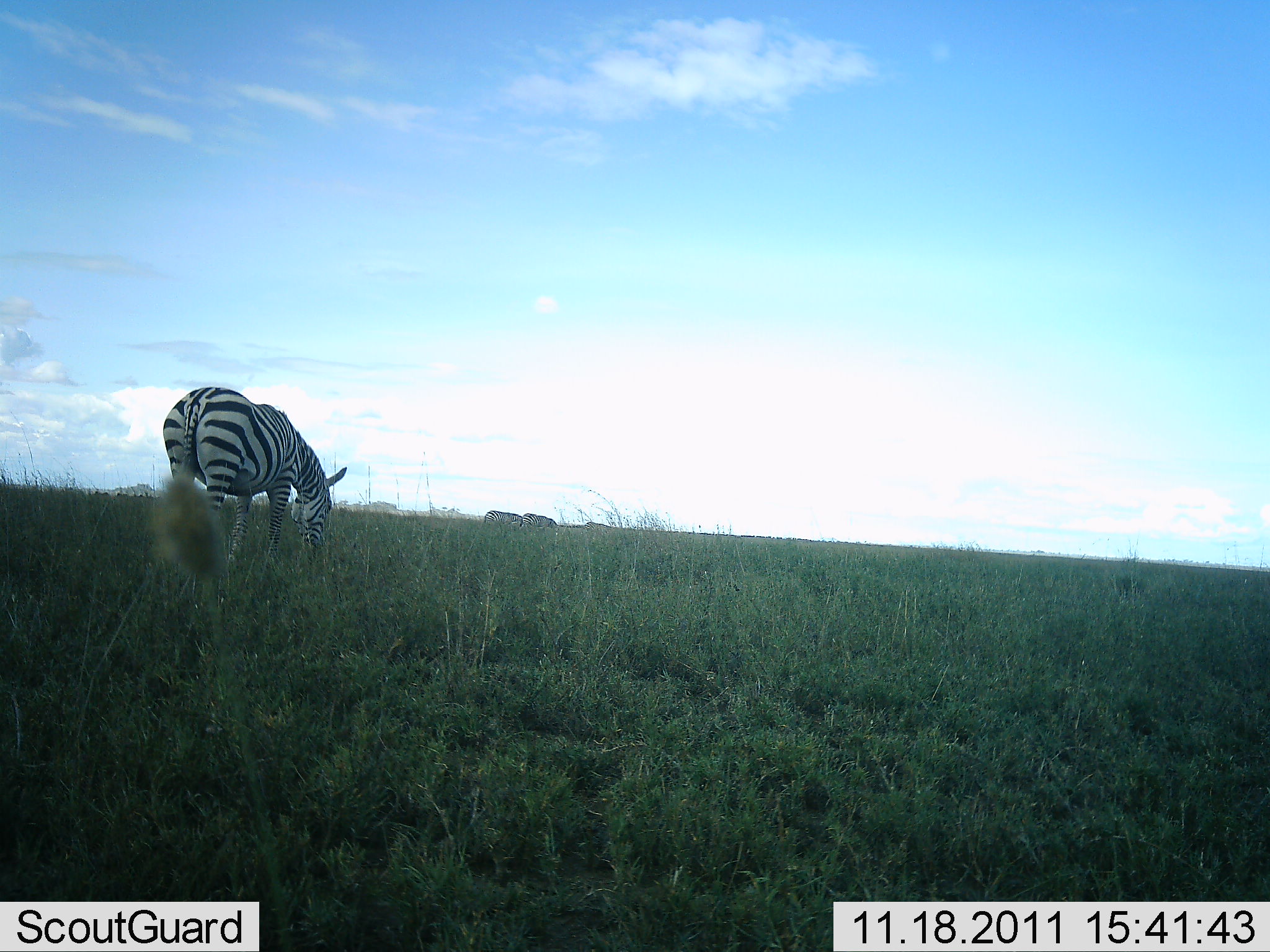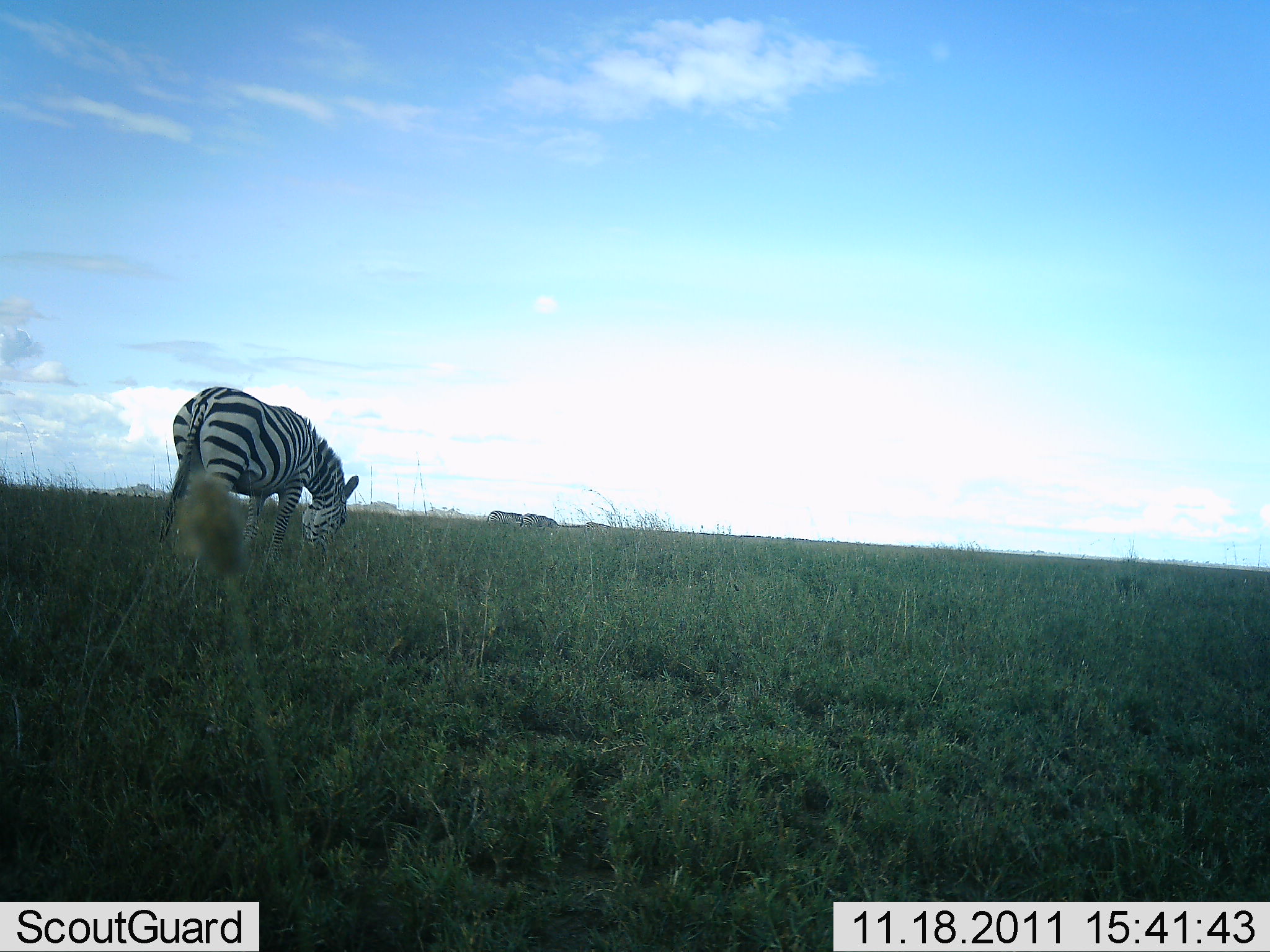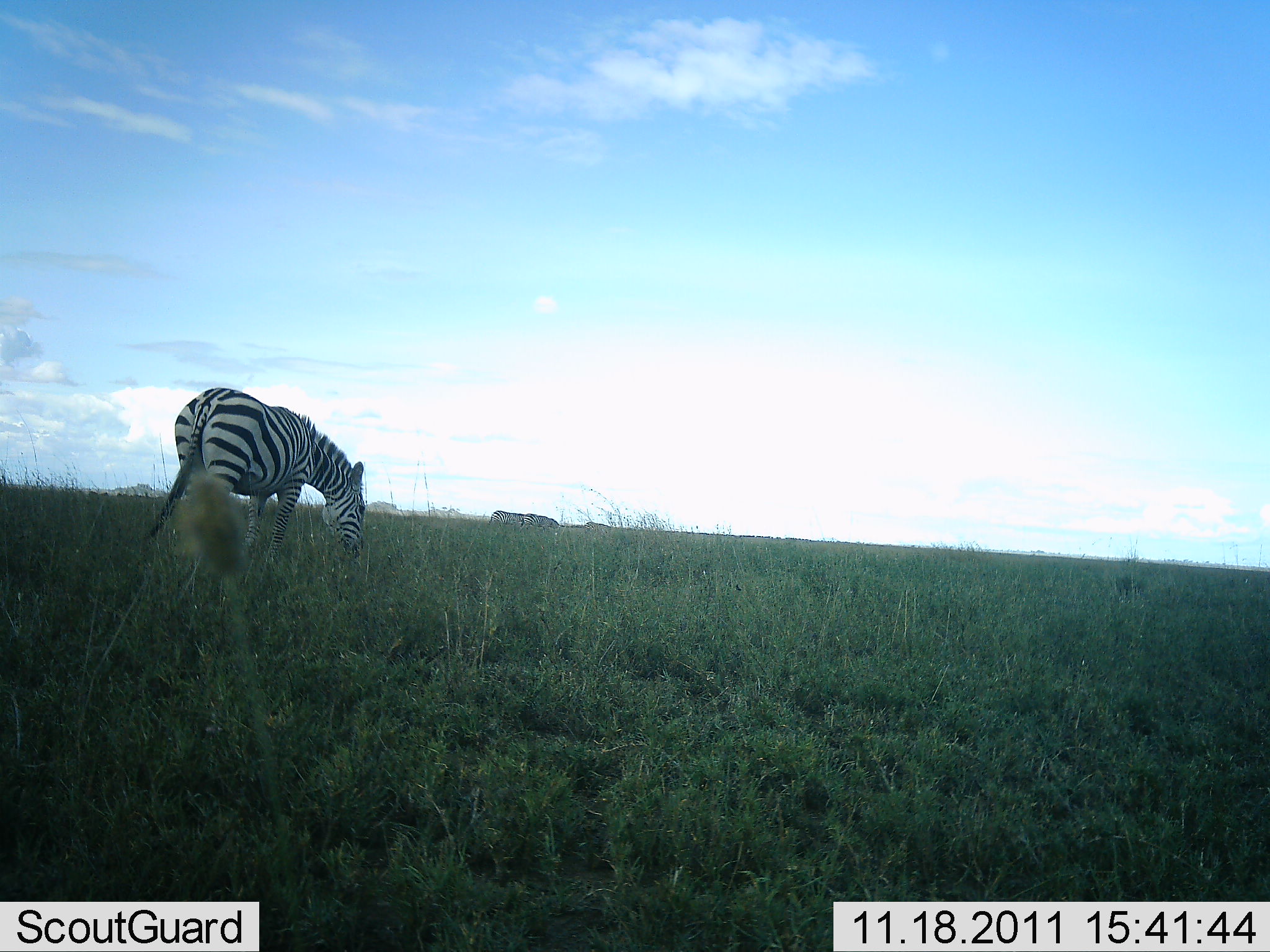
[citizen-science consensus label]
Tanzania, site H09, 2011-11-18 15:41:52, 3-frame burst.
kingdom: Animalia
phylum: Chordata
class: Mammalia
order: Perissodactyla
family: Equidae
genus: Equus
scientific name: Equus quagga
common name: plains zebra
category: zebra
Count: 1.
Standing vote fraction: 12%.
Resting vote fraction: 0%.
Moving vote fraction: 6%.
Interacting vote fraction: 0%.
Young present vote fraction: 0%.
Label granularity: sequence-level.